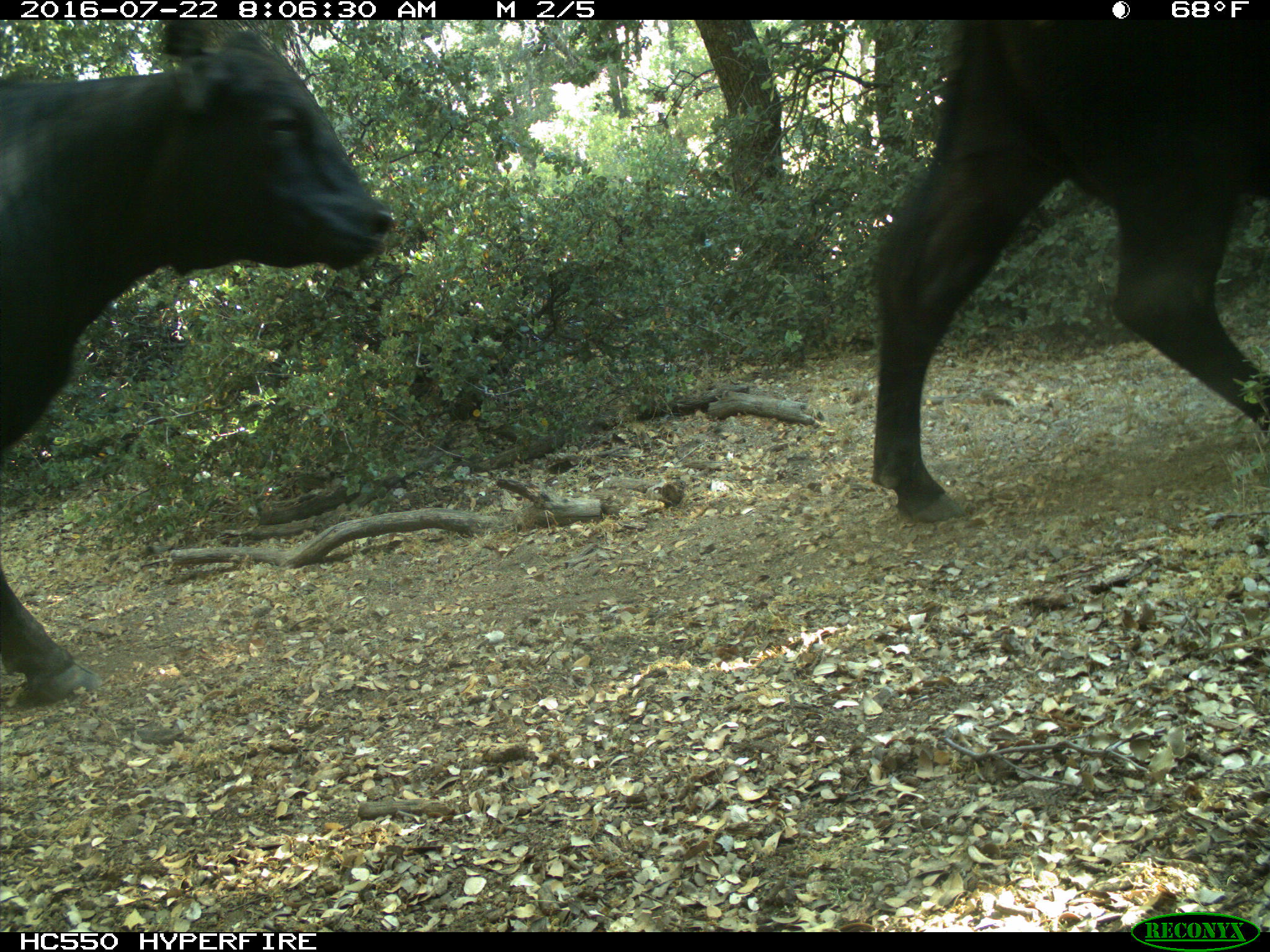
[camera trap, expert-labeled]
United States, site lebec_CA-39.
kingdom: Animalia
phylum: Chordata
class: Mammalia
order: Artiodactyla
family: Bovidae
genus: Bos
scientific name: Bos taurus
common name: domestic cow